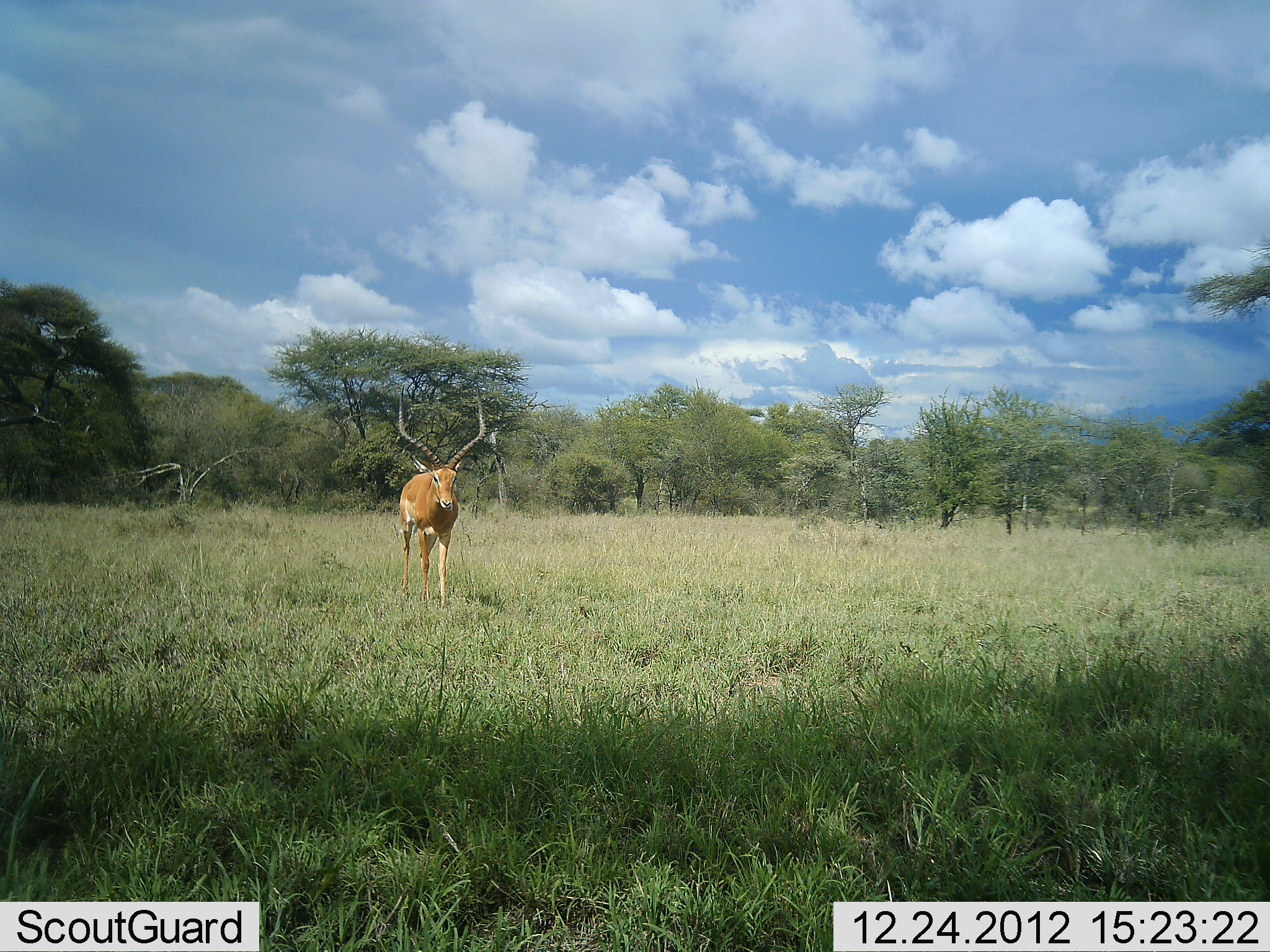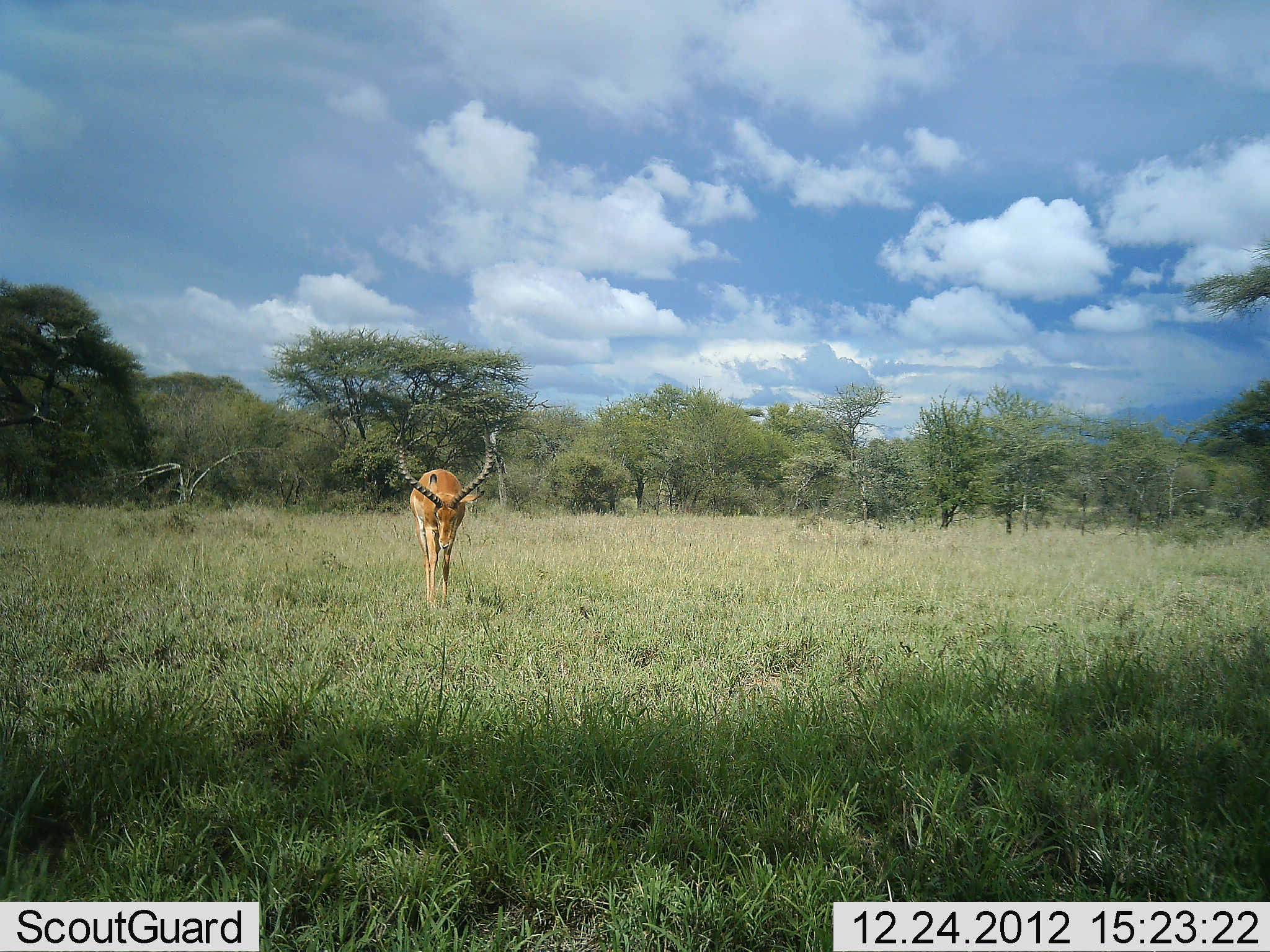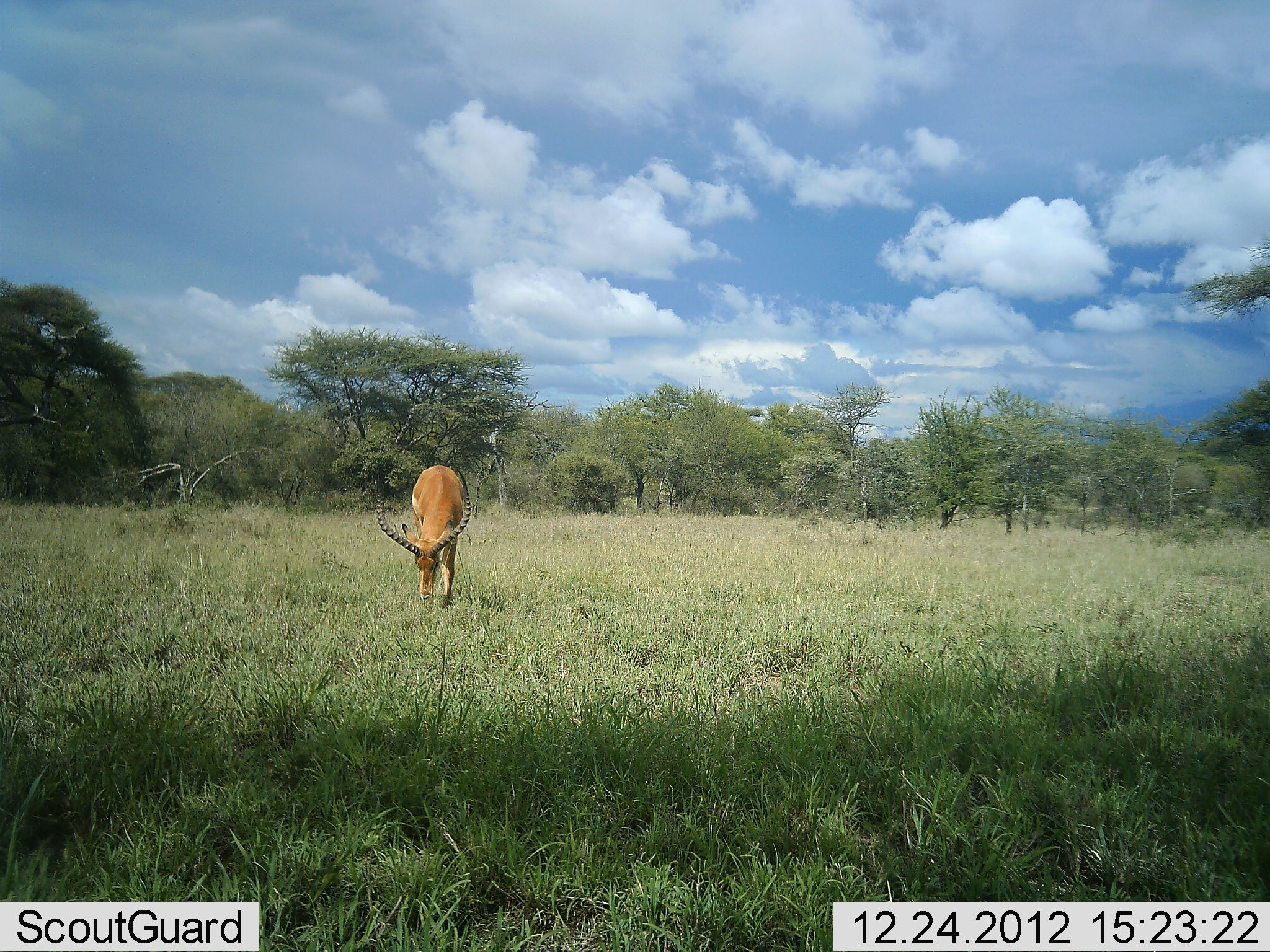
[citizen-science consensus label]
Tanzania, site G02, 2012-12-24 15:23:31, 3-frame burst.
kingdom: Animalia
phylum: Chordata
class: Mammalia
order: Artiodactyla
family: Bovidae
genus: Aepyceros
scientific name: Aepyceros melampus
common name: impala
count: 1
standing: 20%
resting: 0%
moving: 70%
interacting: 0%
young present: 0%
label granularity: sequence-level